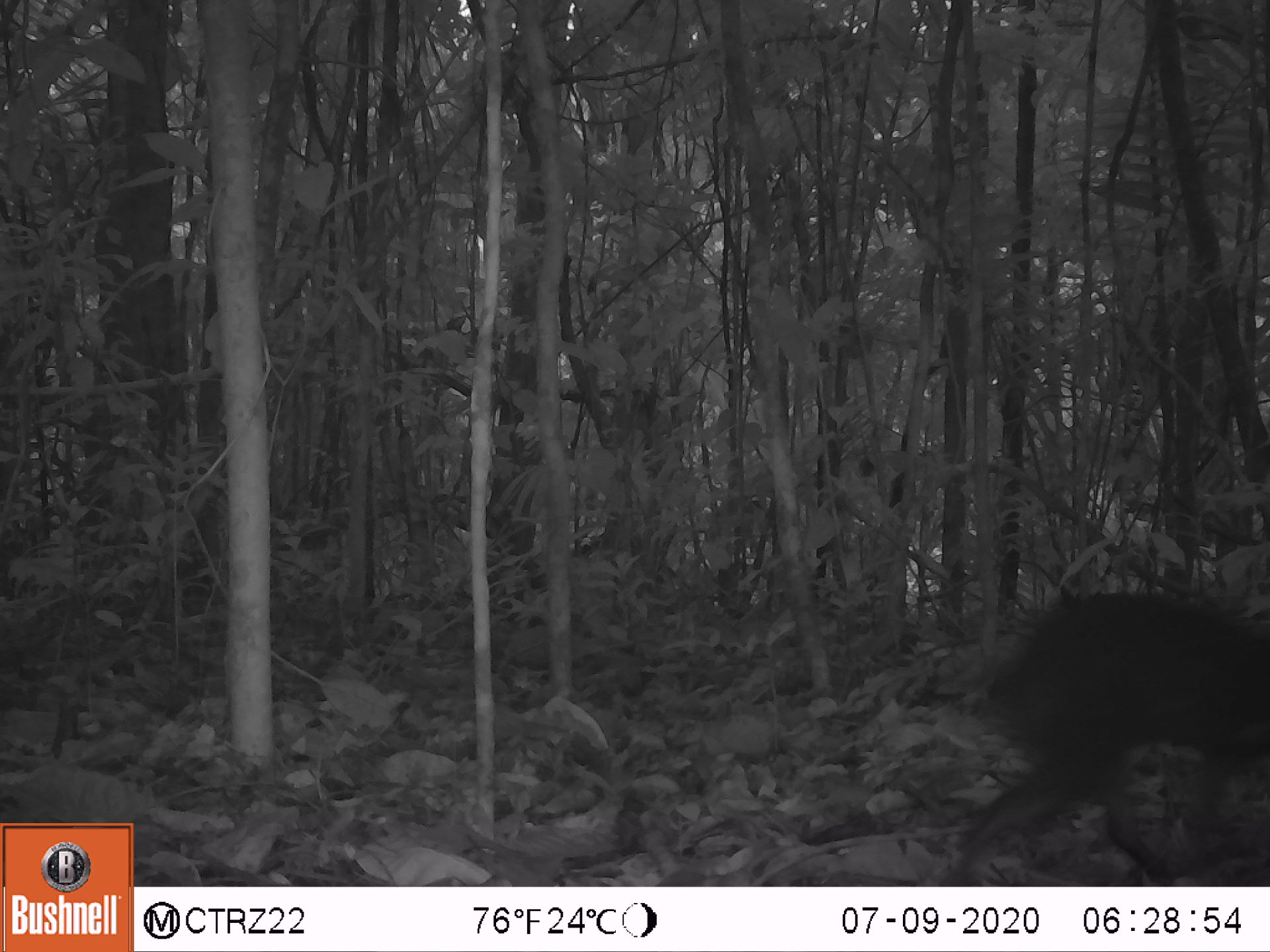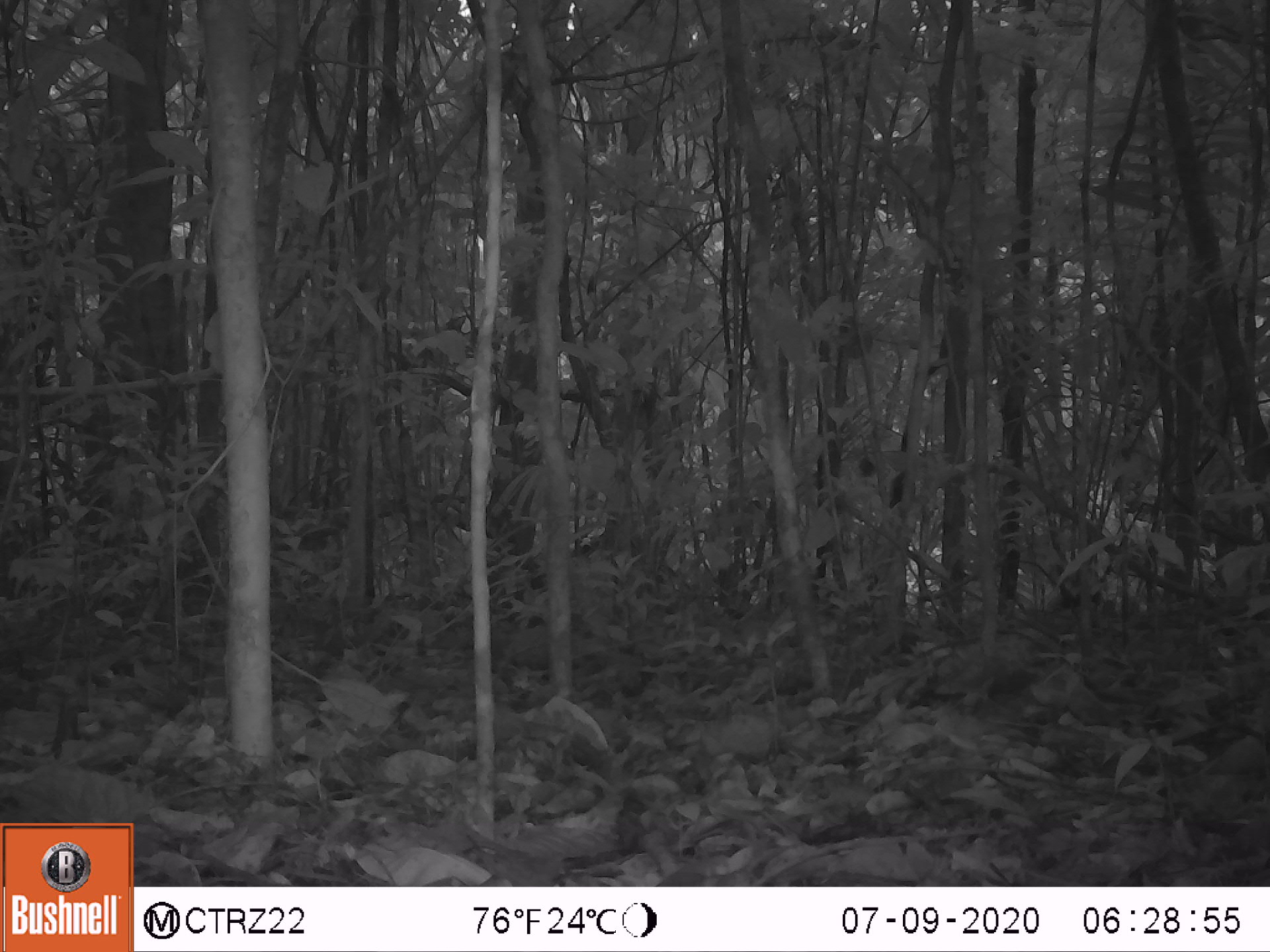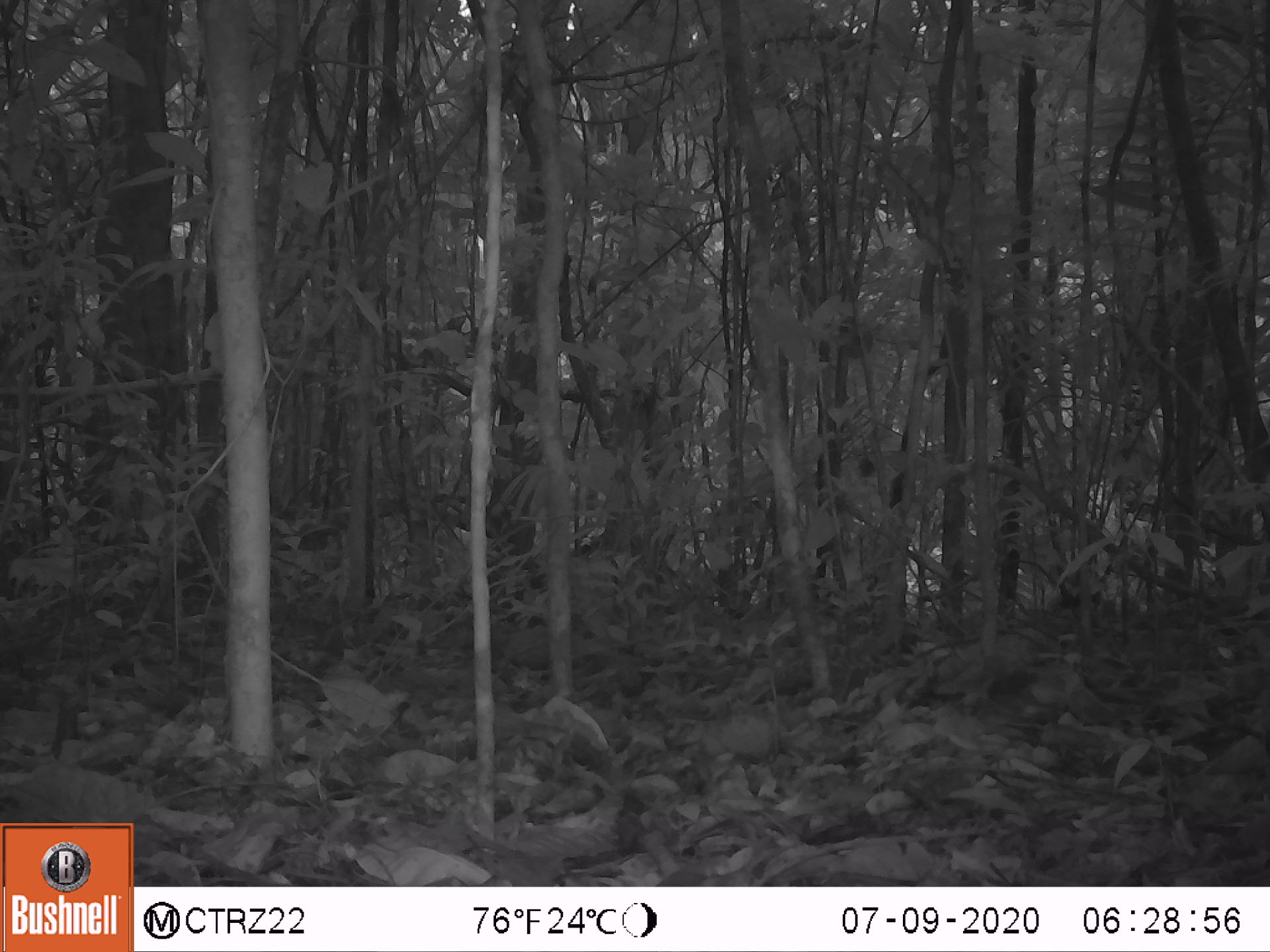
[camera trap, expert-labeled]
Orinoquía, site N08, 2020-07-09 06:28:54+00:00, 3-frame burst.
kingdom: Animalia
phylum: Chordata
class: Mammalia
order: Rodentia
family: Dasyproctidae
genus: Dasyprocta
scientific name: Dasyprocta fuliginosa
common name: black agouti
Black agouti (Dasyprocta fuliginosa).